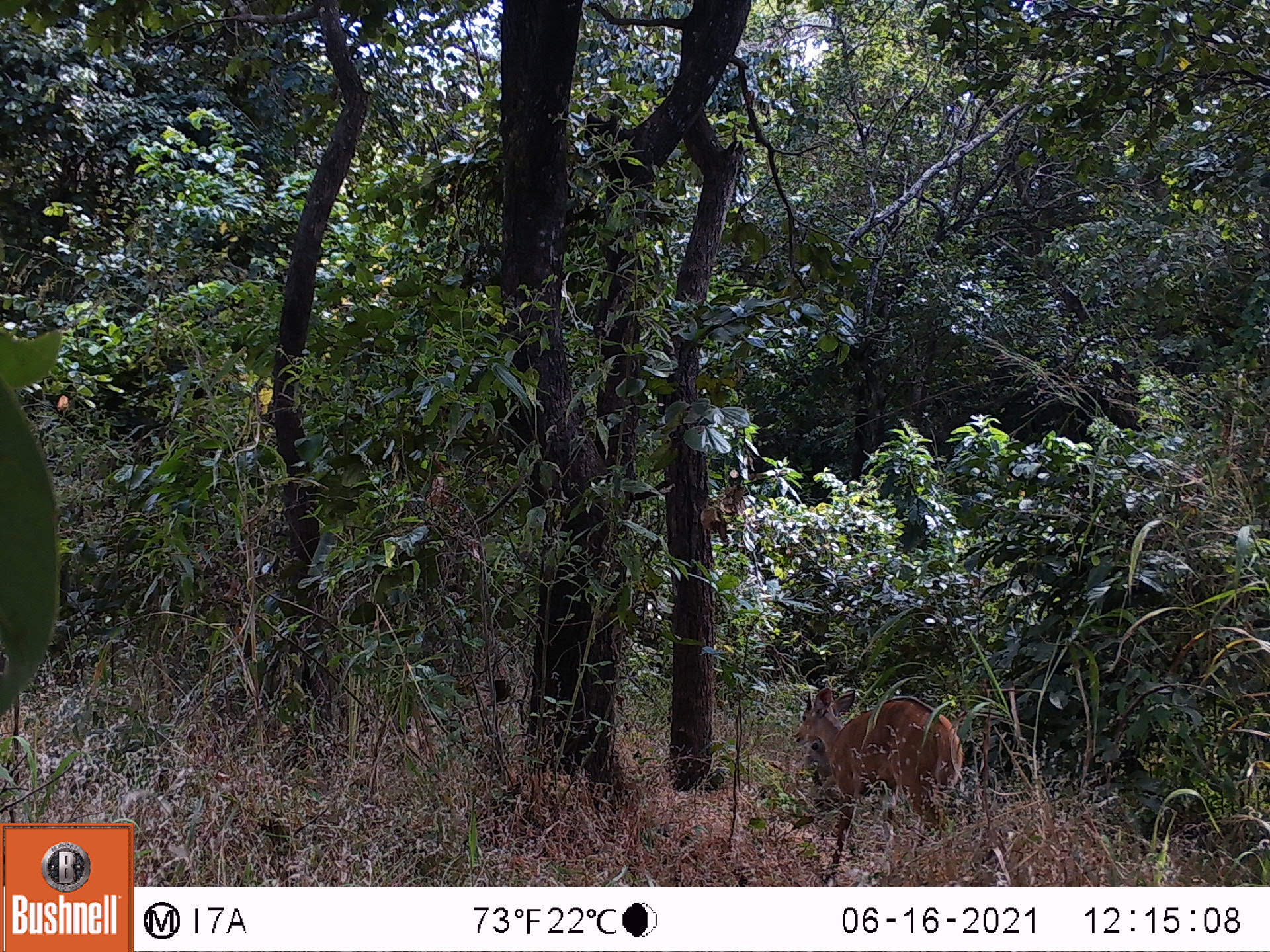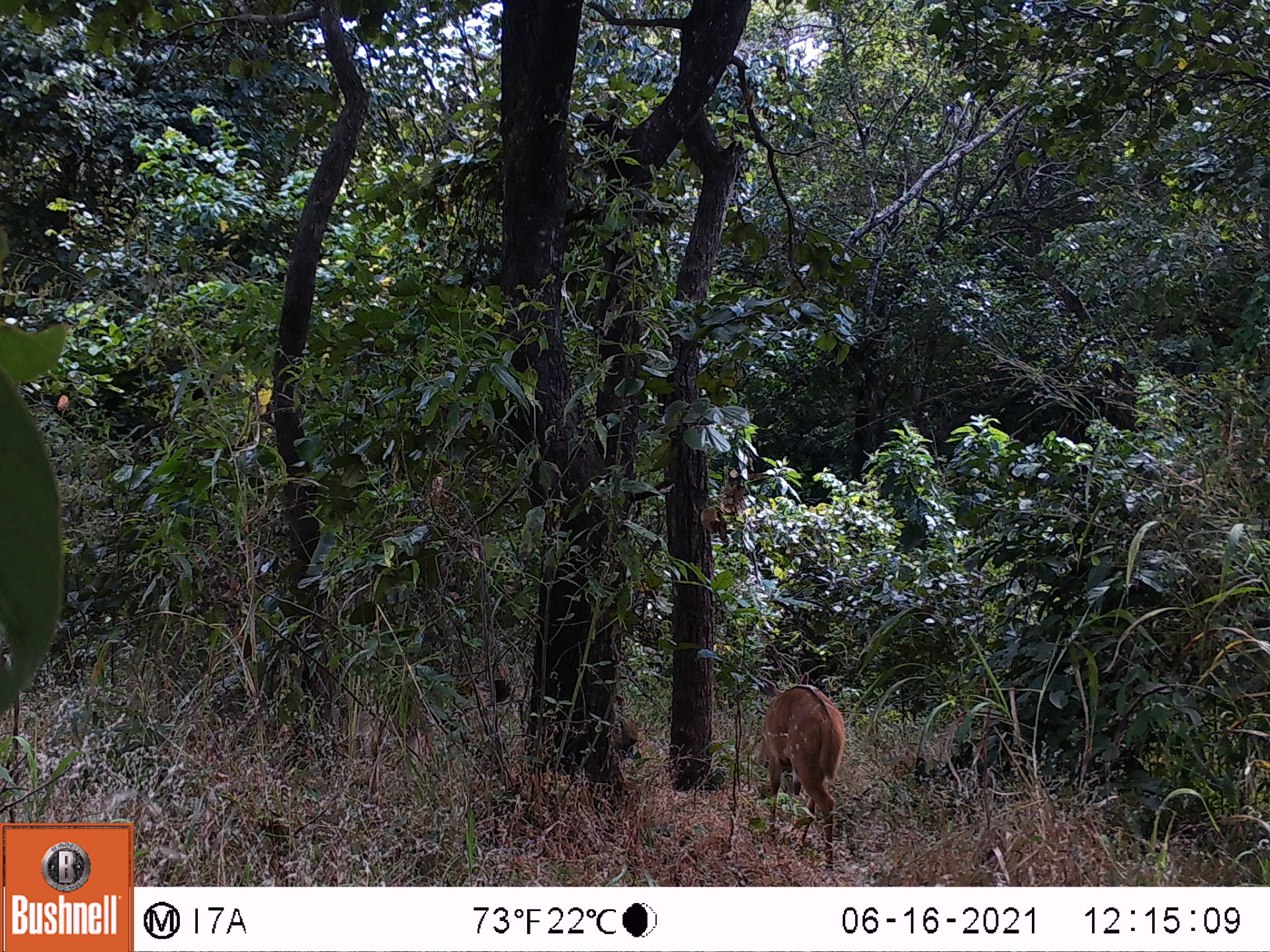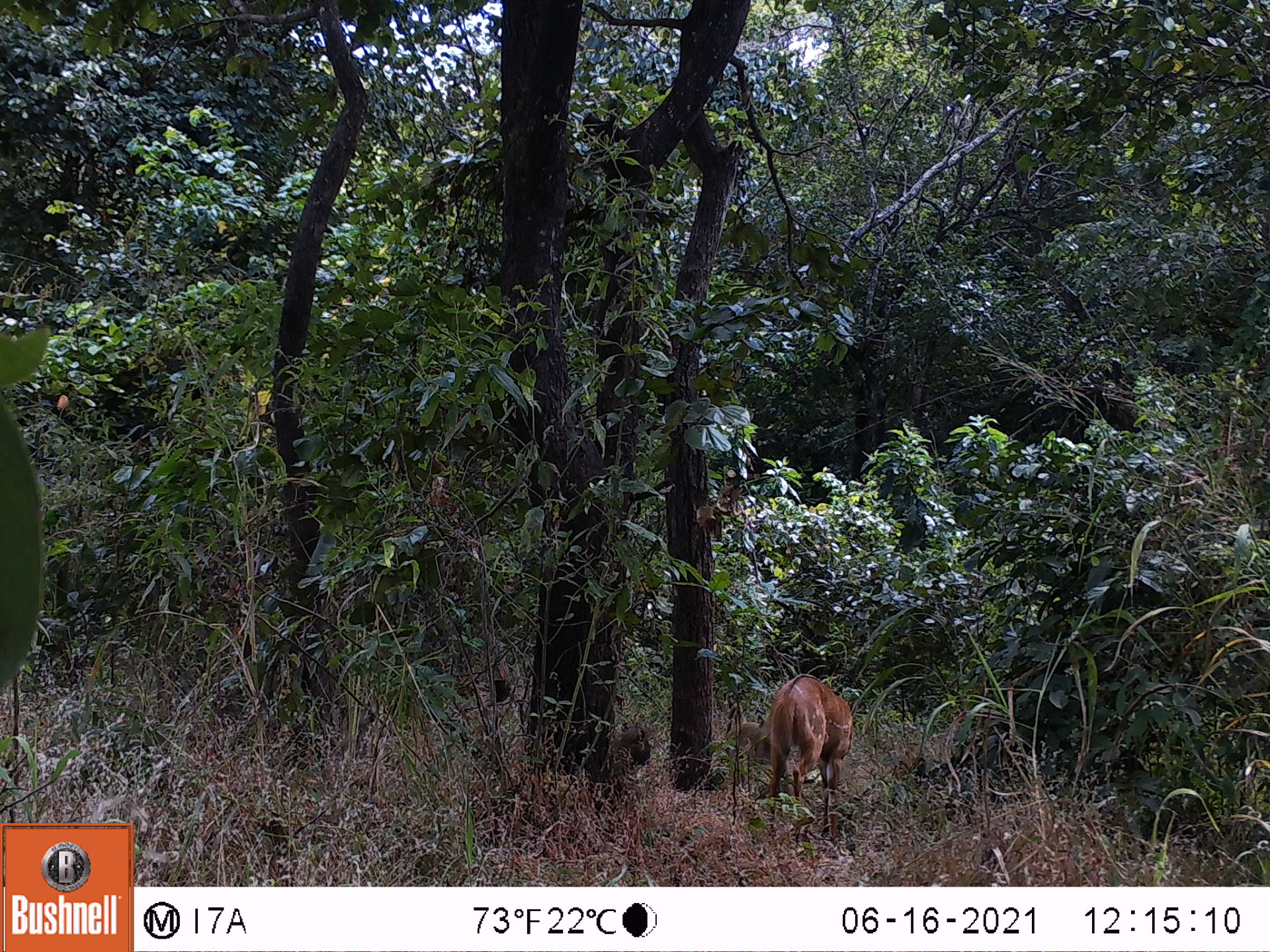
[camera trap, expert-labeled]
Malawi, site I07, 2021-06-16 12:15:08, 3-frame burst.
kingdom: Animalia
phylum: Chordata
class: Mammalia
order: Artiodactyla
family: Bovidae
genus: Tragelaphus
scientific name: Tragelaphus sylvaticus sylvaticus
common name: cape bushbuck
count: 1